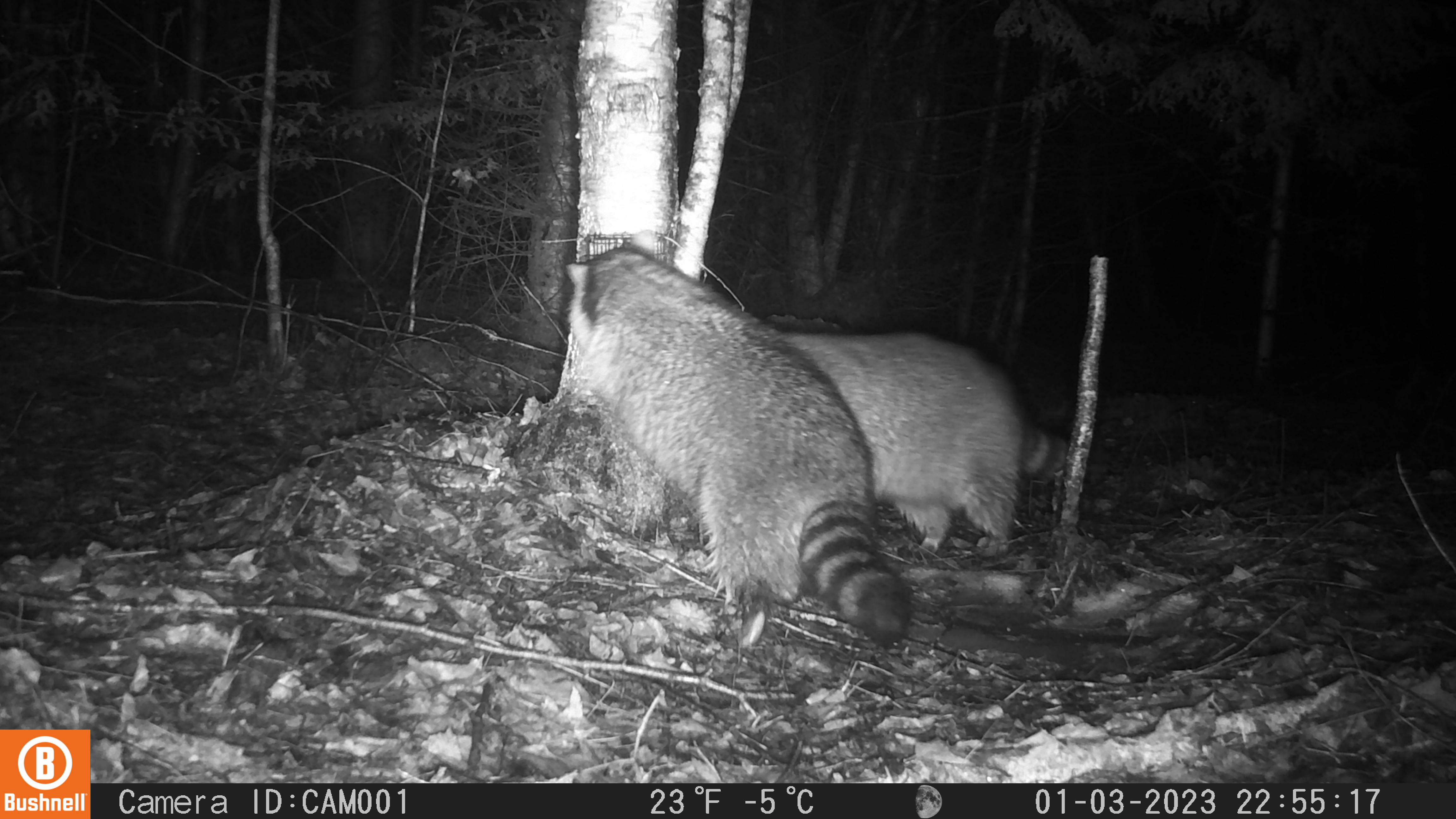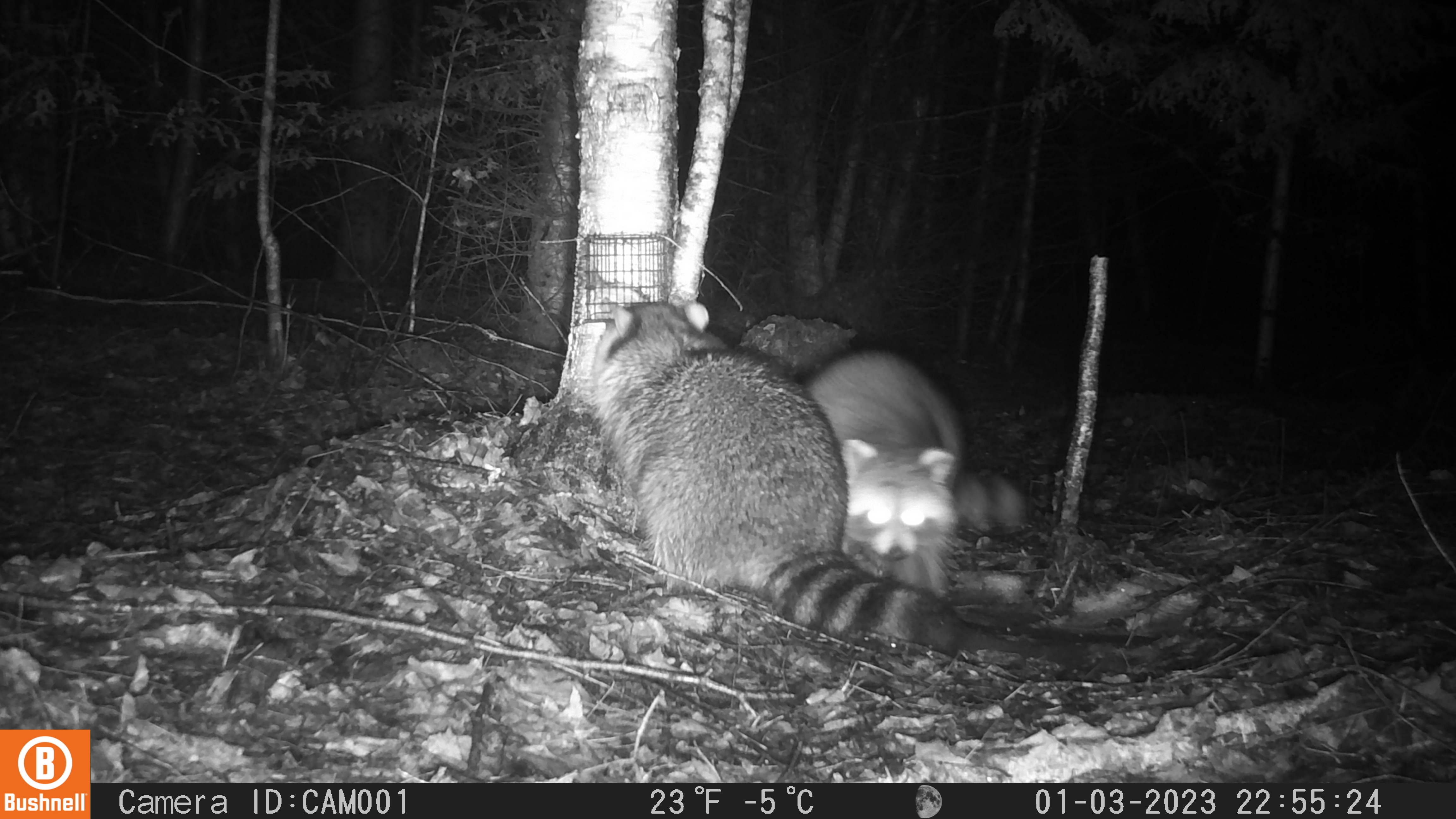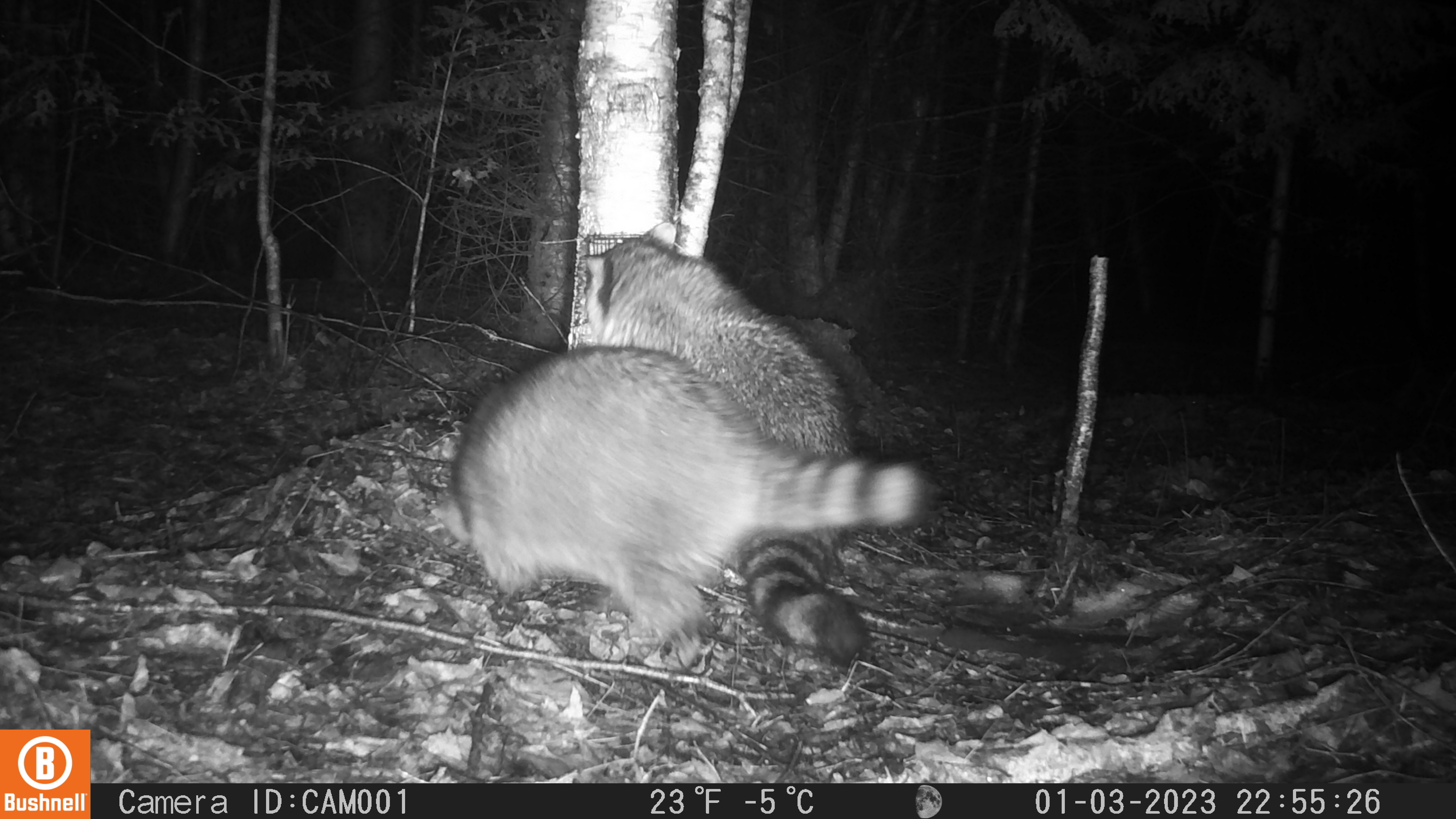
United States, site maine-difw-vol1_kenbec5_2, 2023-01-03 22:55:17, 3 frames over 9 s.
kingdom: Animalia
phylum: Chordata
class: Mammalia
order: Carnivora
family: Procyonidae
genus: Procyon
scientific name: Procyon lotor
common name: raccoon